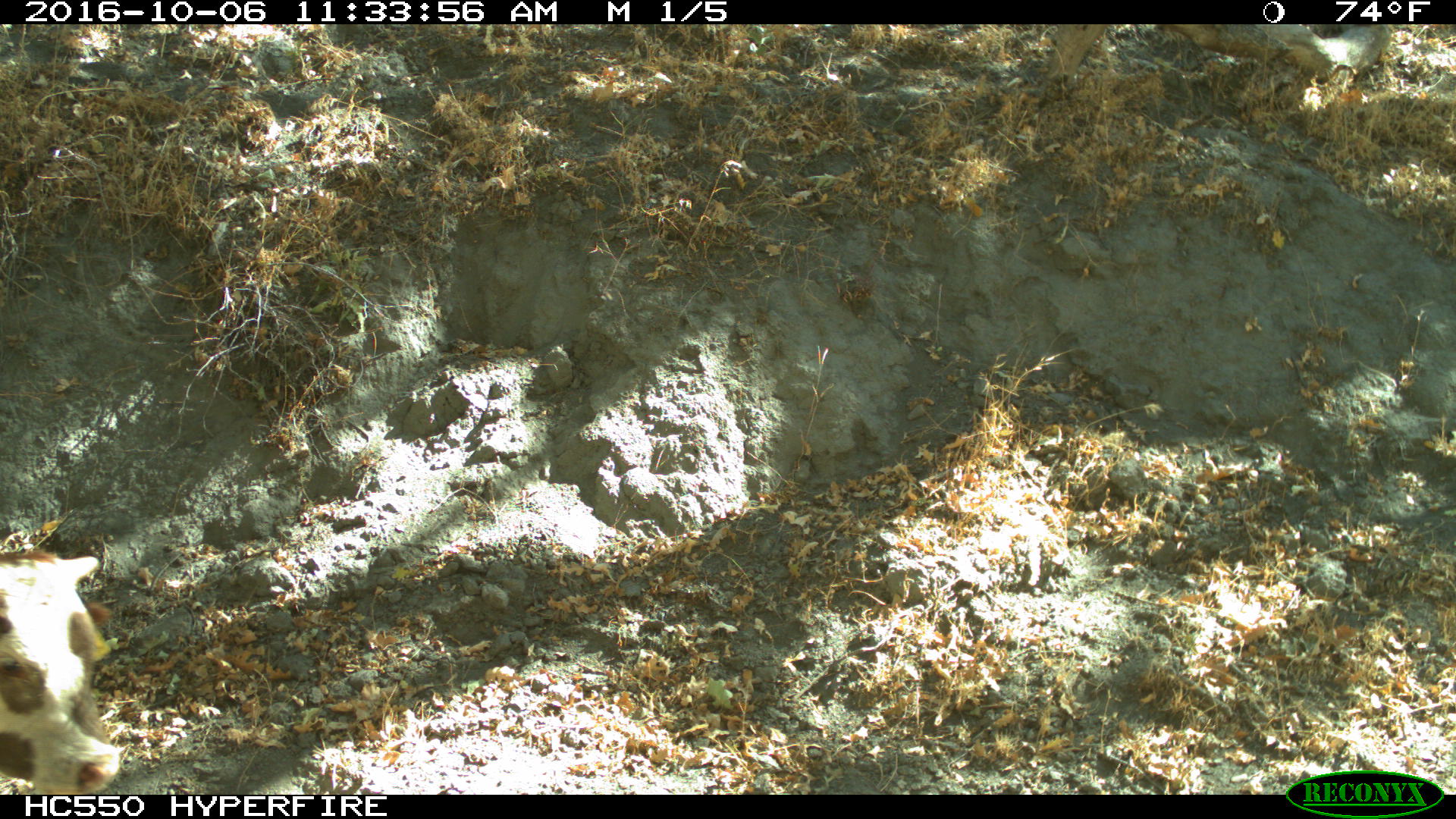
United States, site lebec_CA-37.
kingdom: Animalia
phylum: Chordata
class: Mammalia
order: Artiodactyla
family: Bovidae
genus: Bos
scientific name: Bos taurus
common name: domestic cow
Bos taurus (domestic cow).